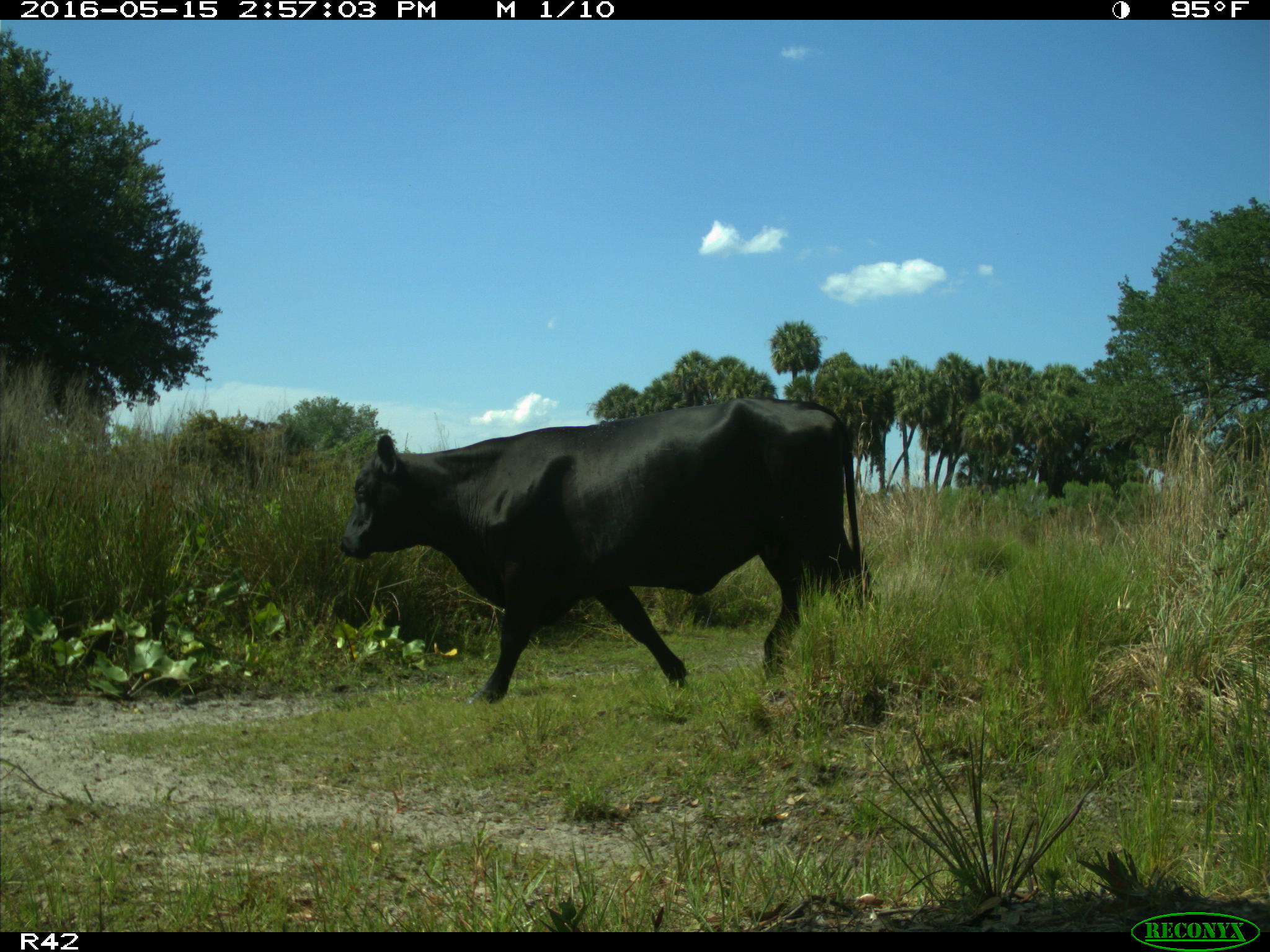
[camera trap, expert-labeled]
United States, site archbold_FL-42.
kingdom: Animalia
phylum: Chordata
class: Mammalia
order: Artiodactyla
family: Bovidae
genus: Bos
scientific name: Bos taurus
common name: domestic cow